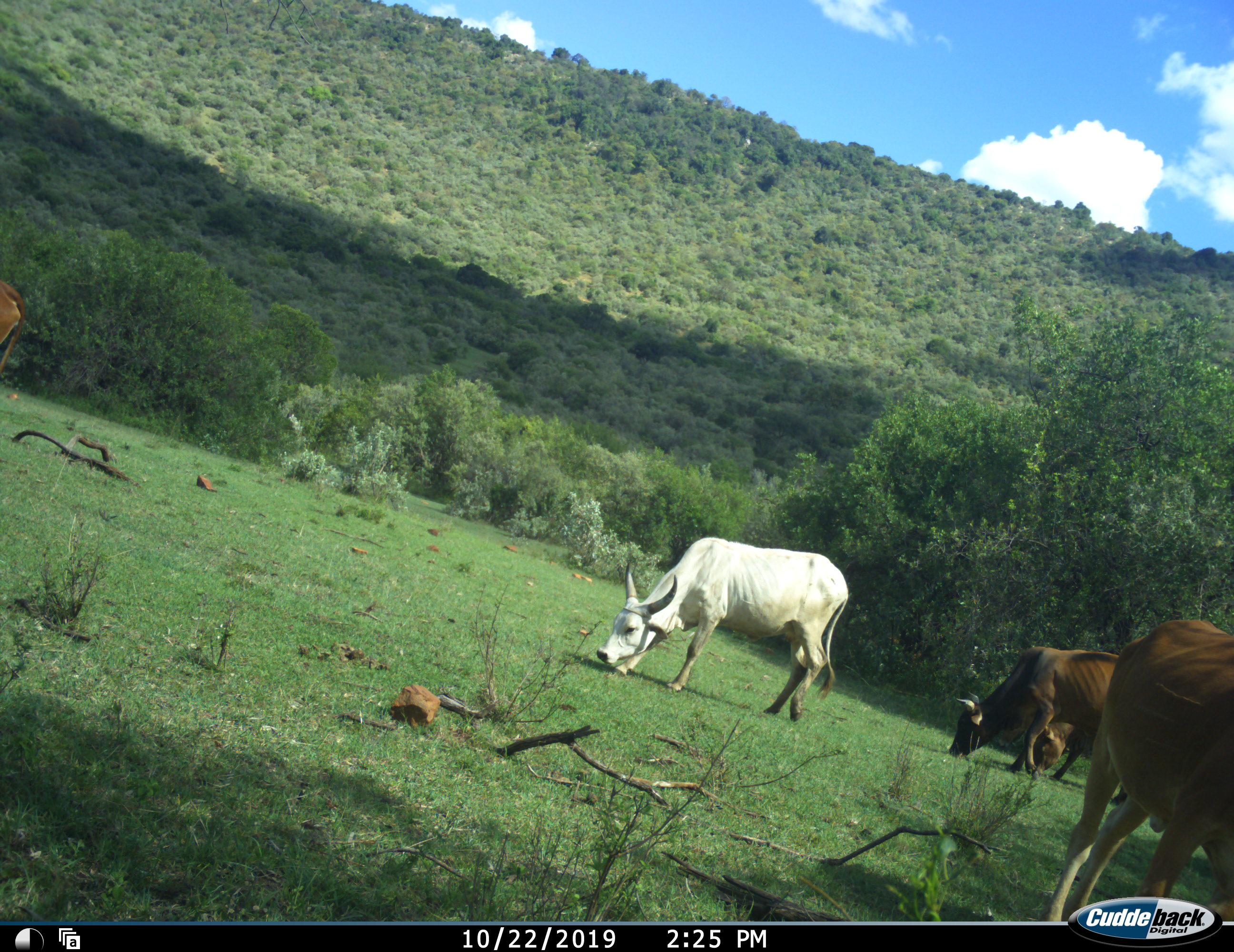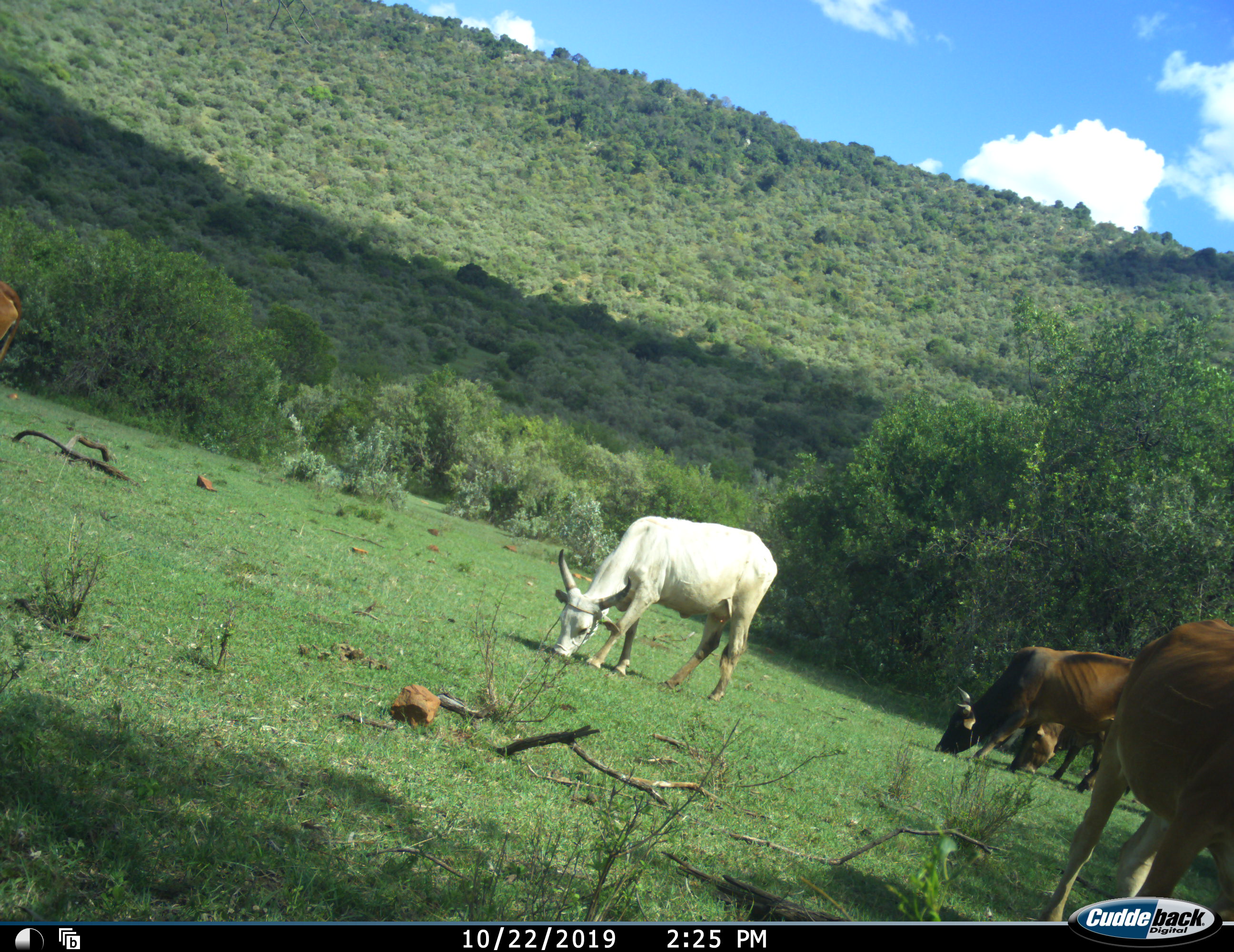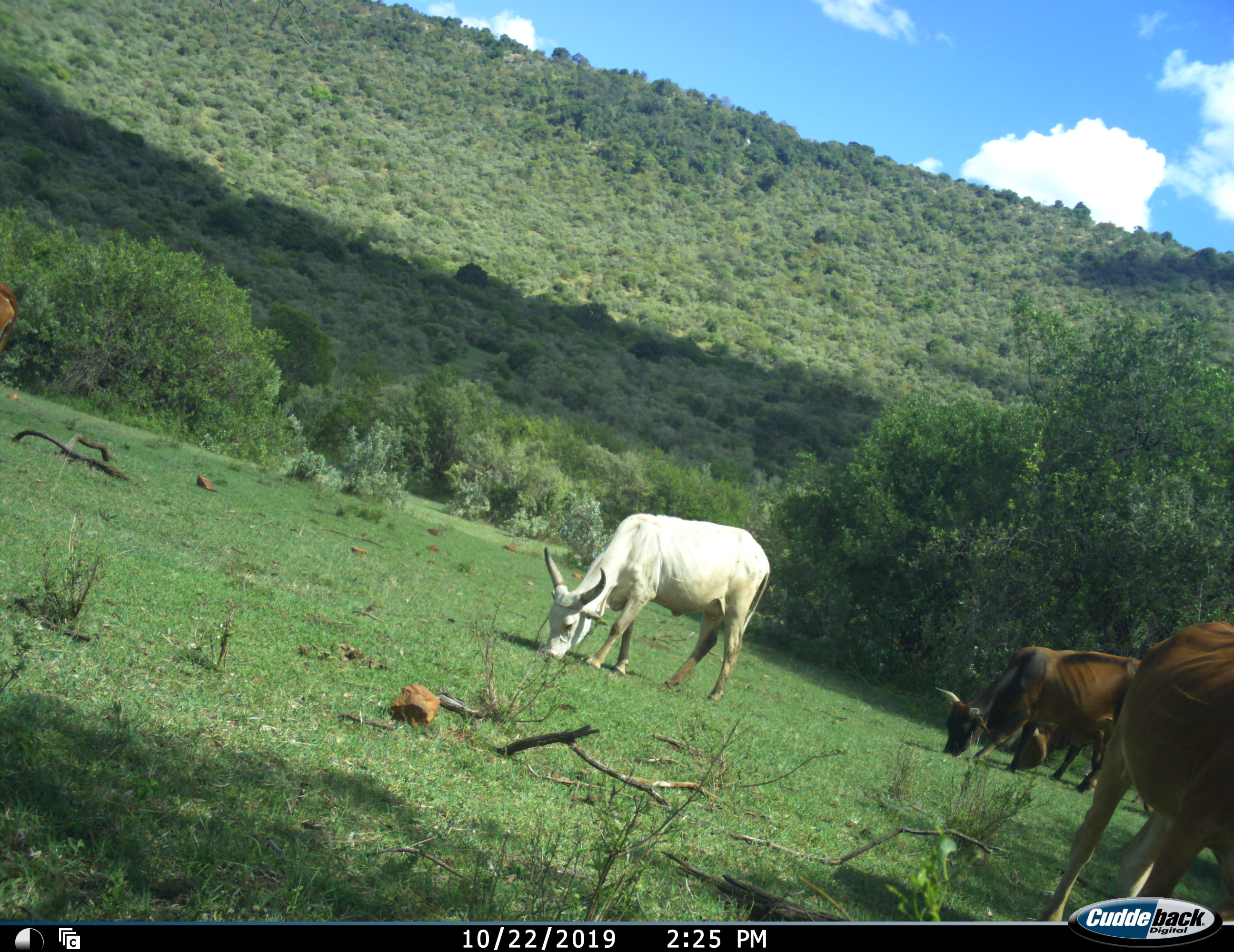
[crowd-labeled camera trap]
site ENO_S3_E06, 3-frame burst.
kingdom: Animalia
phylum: Chordata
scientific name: Vertebrata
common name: domestic animal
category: domesticanimal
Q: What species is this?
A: Domesticanimal (domestic animal) (Vertebrata).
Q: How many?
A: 5.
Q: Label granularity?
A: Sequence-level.